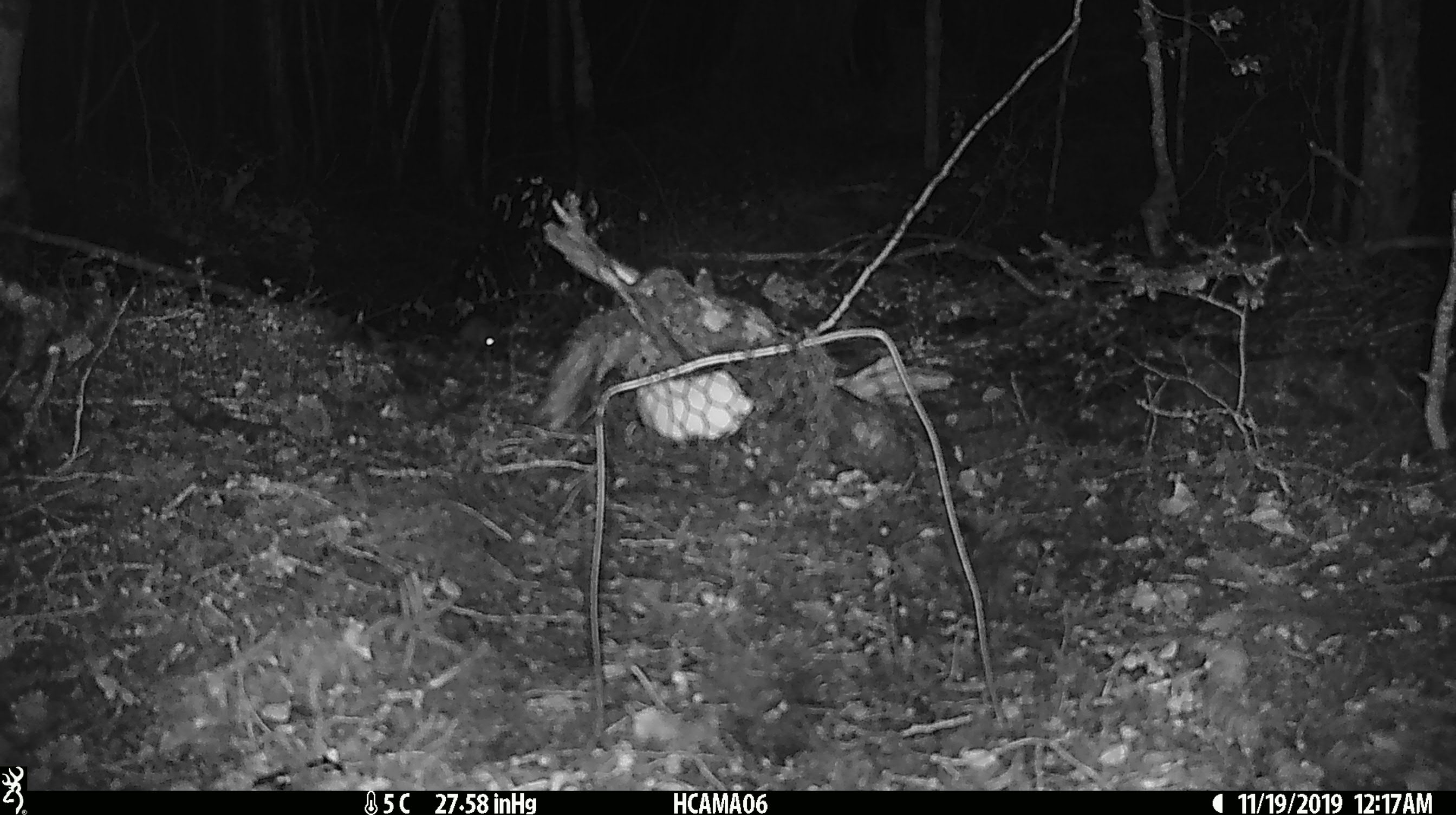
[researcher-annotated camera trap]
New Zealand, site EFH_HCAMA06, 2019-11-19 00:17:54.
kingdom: Animalia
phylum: Chordata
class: Mammalia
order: Rodentia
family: Muridae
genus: Mus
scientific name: Mus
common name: mouse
Mouse (Mus).